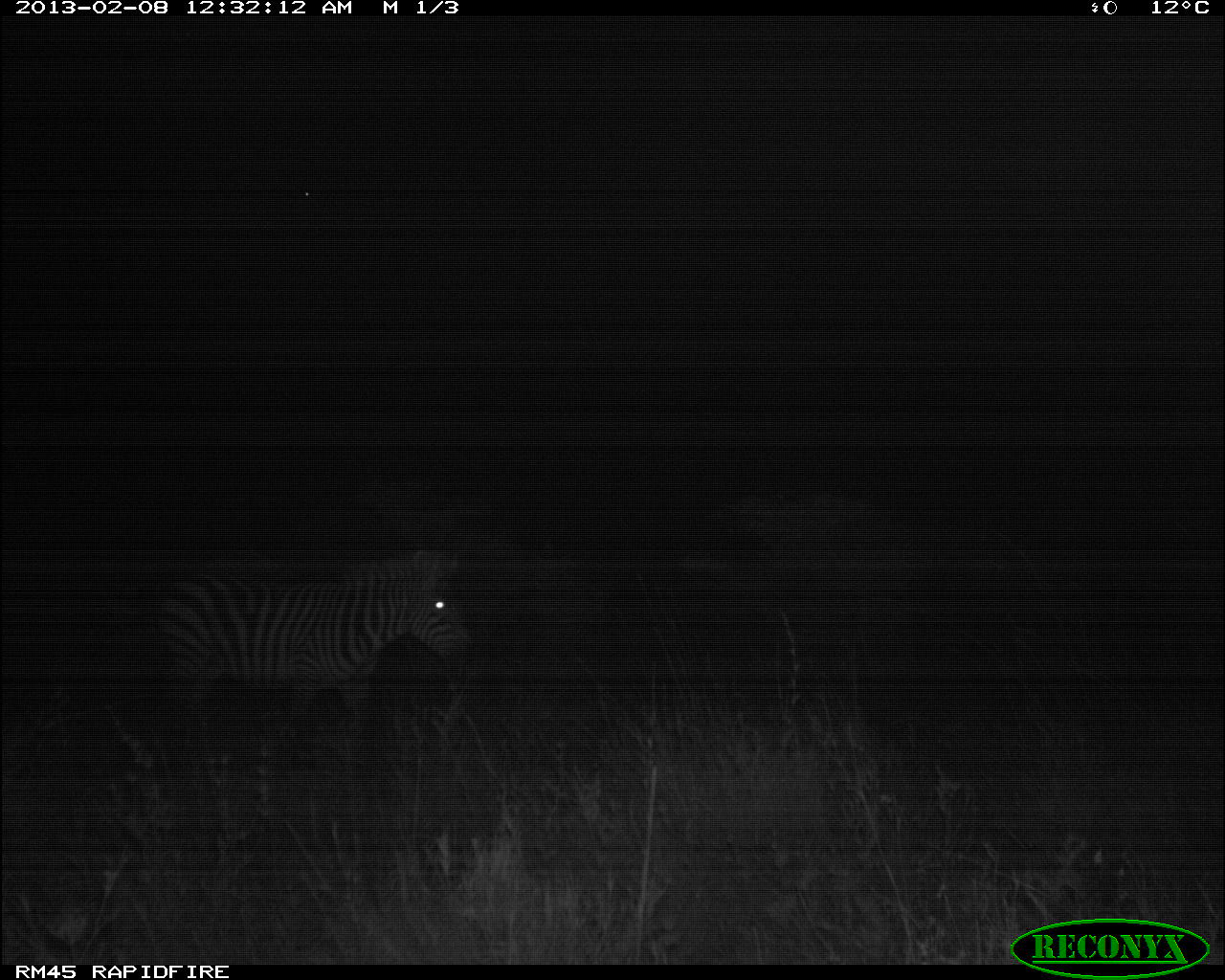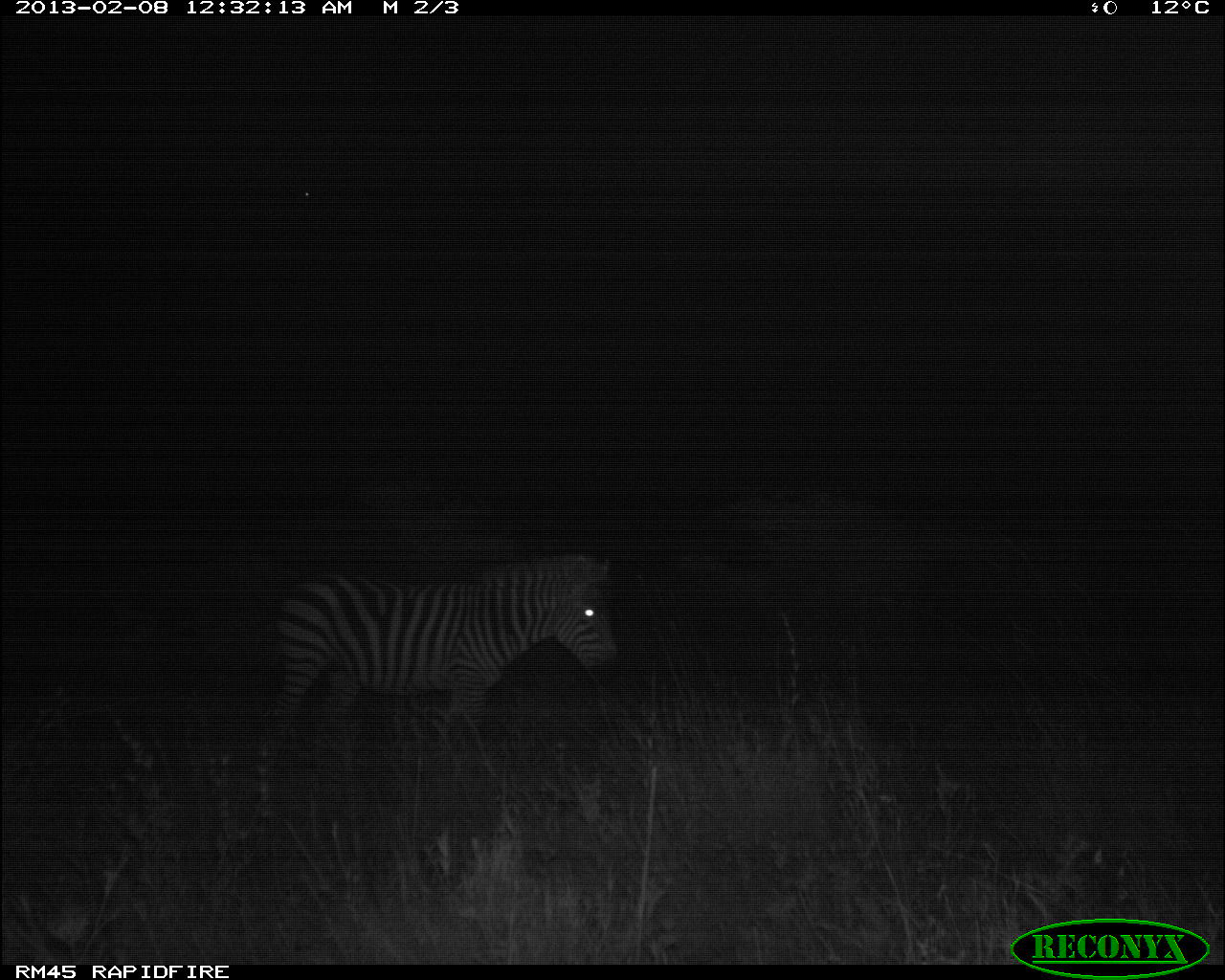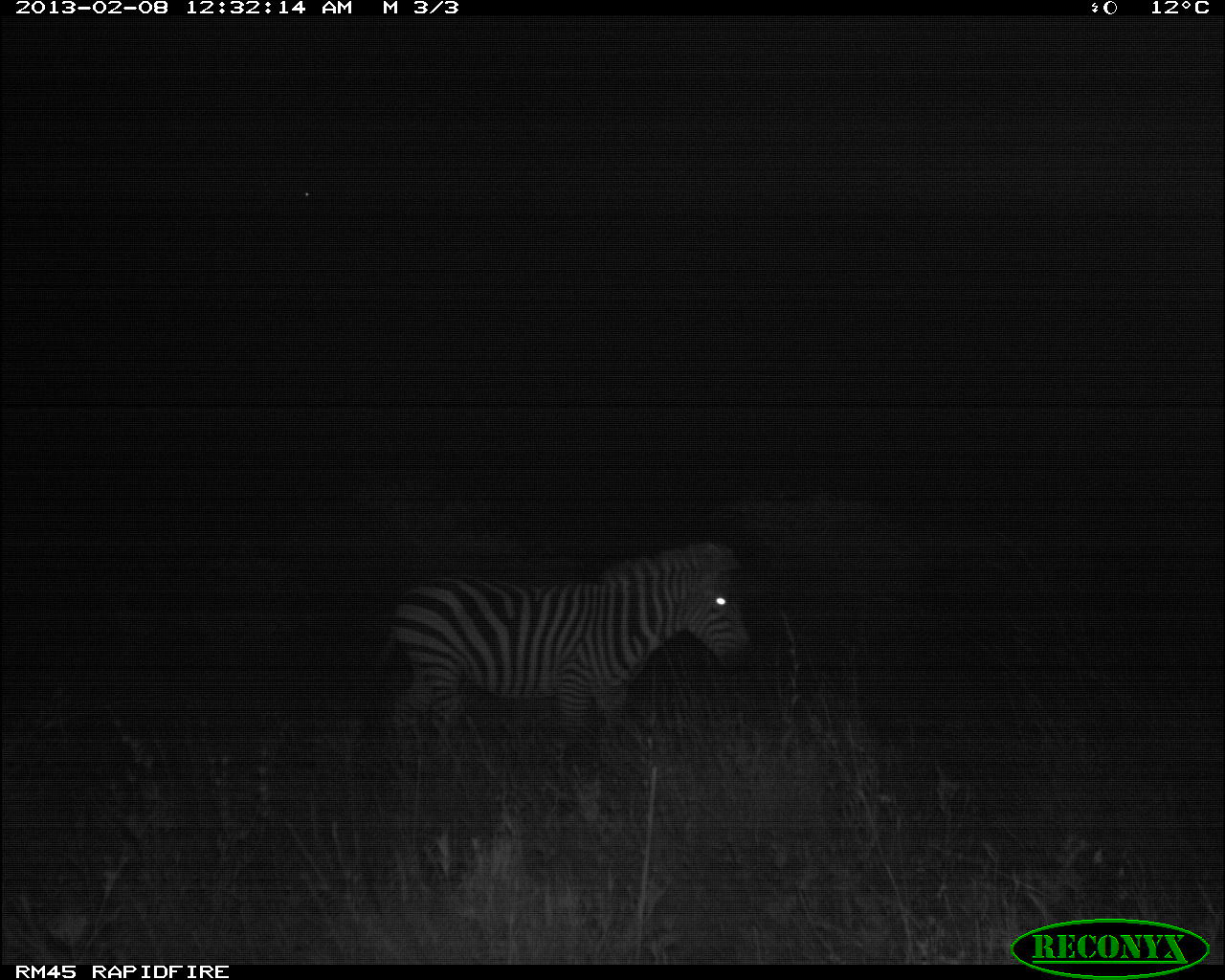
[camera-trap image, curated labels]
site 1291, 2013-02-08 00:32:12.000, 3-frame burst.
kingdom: Animalia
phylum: Chordata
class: Mammalia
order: Perissodactyla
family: Equidae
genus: Equus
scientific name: Equus quagga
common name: plains zebra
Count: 1.